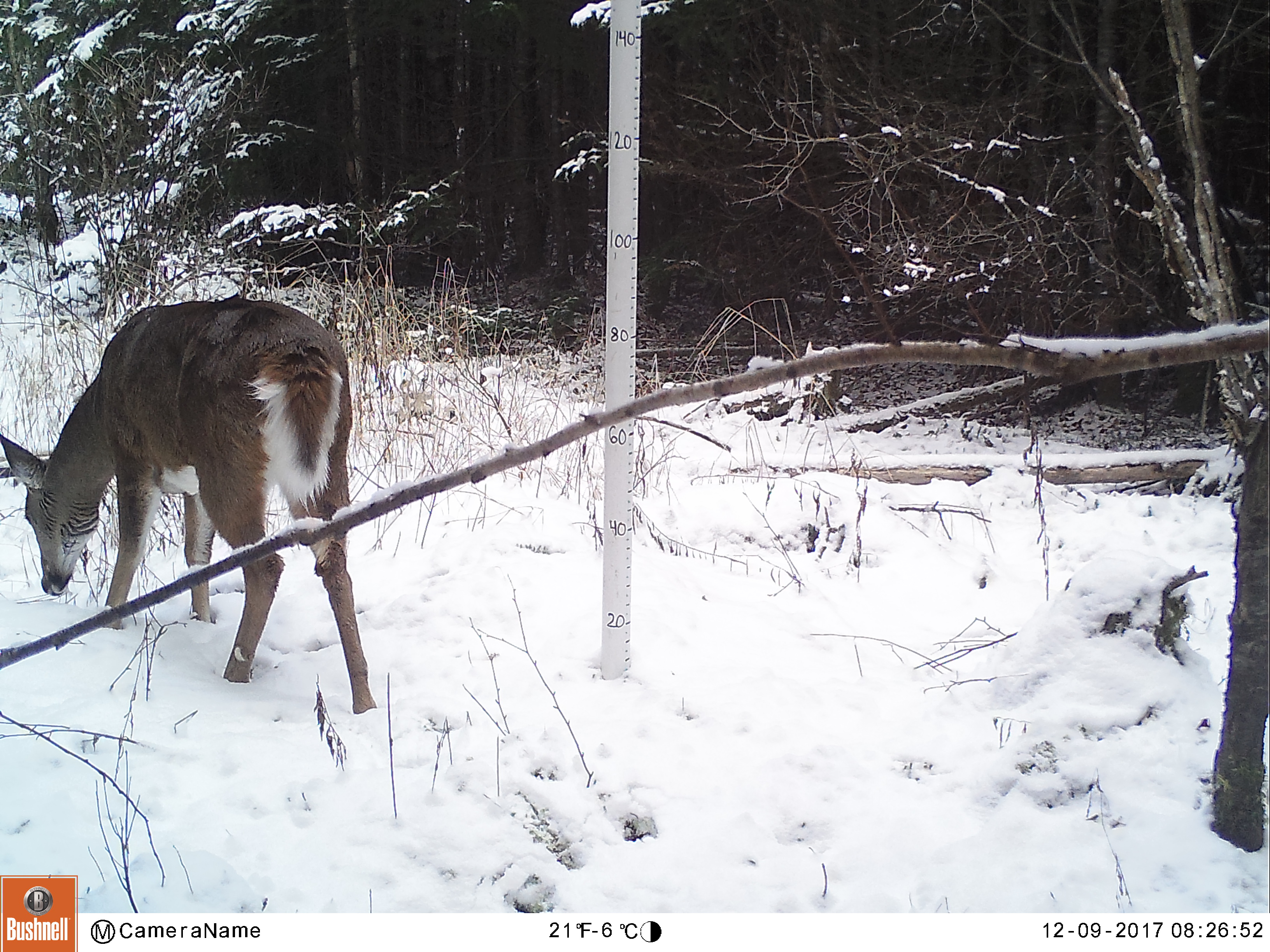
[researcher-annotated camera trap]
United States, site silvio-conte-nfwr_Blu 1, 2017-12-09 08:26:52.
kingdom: Animalia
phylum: Chordata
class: Mammalia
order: Artiodactyla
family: Cervidae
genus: Odocoileus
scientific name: Odocoileus virginianus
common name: white-tailed deer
White-tailed deer (Odocoileus virginianus).